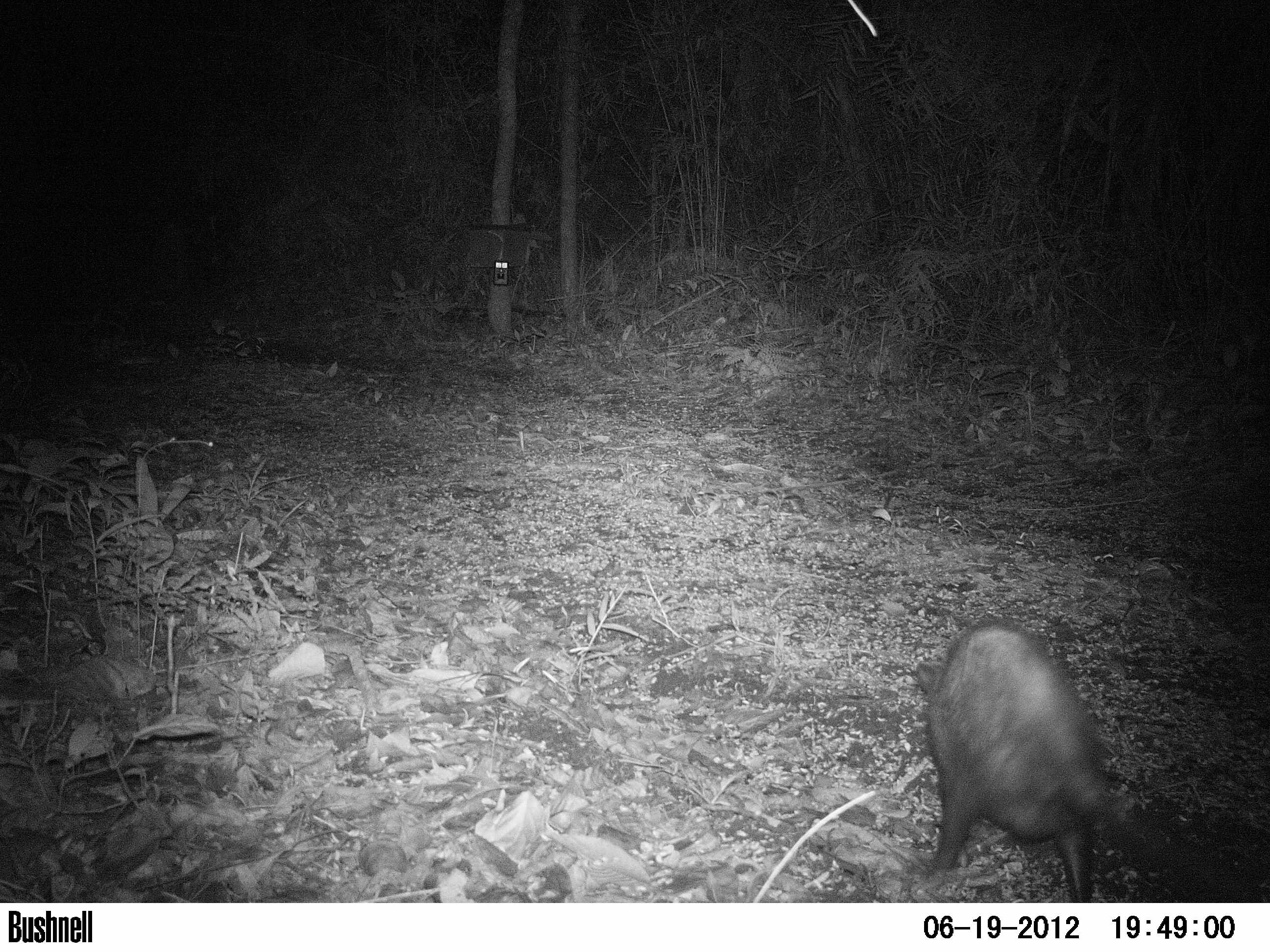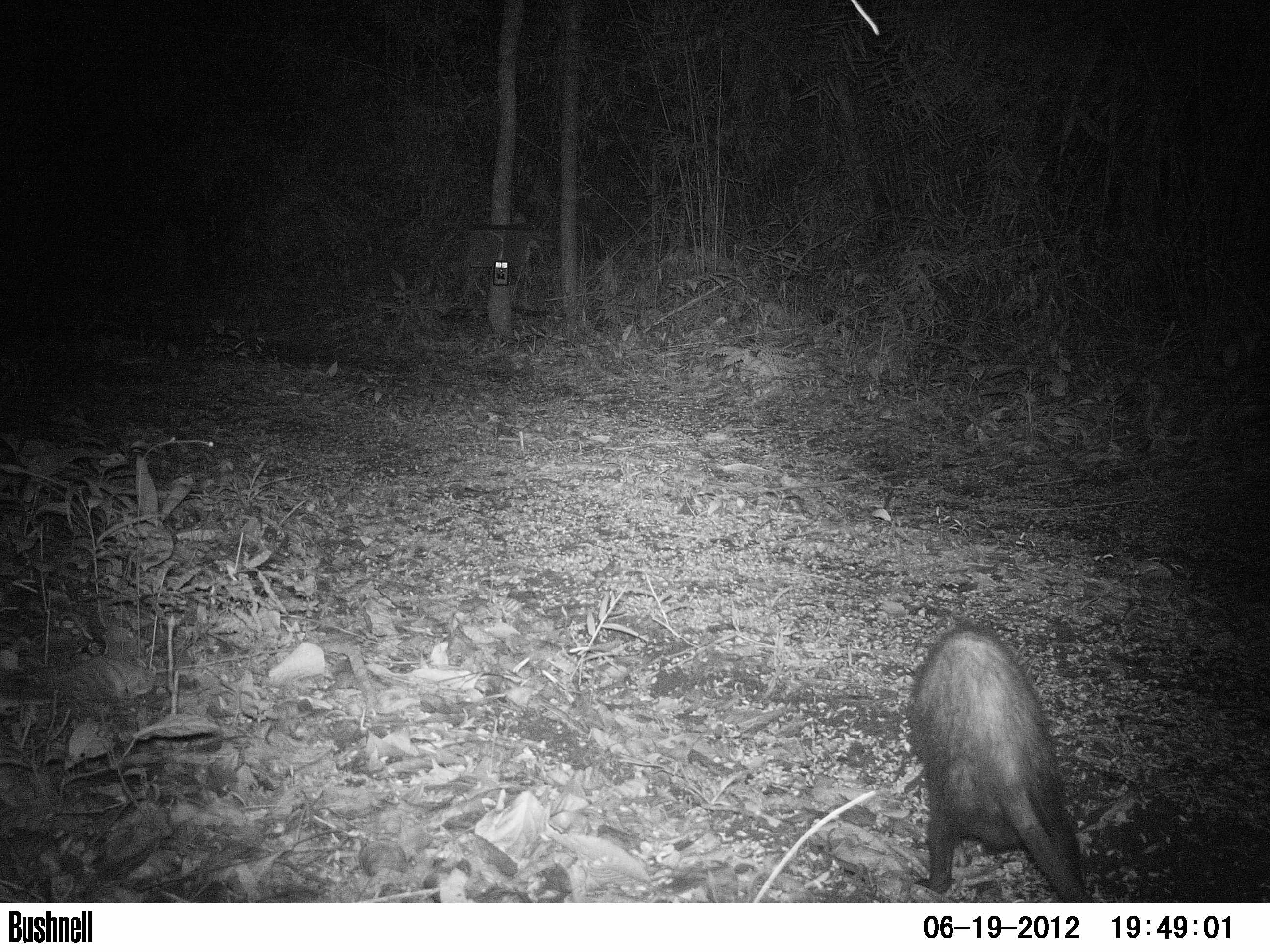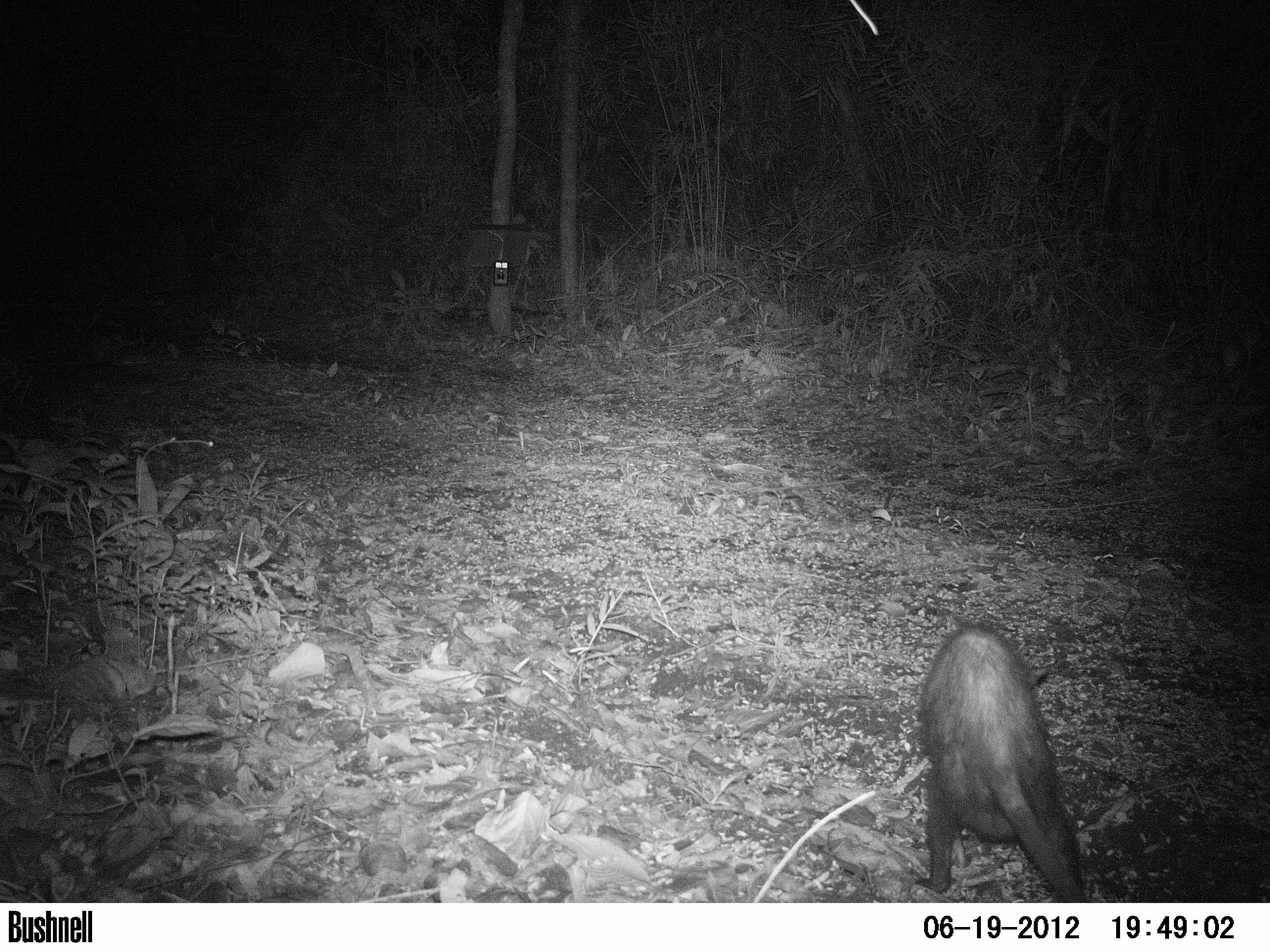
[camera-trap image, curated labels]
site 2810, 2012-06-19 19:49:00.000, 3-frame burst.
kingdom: Animalia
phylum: Chordata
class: Aves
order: Galliformes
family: Phasianidae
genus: Meleagris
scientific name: Meleagris ocellata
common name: ocellated turkey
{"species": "Meleagris ocellata (ocellated turkey)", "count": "3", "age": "adult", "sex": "female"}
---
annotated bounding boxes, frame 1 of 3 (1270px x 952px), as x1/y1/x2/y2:
meleagris ocellata: 907/618/1198/903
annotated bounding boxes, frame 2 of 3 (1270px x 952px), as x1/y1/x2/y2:
meleagris ocellata: 902/627/1100/903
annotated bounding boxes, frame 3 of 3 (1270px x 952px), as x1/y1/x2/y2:
meleagris ocellata: 912/621/1088/902